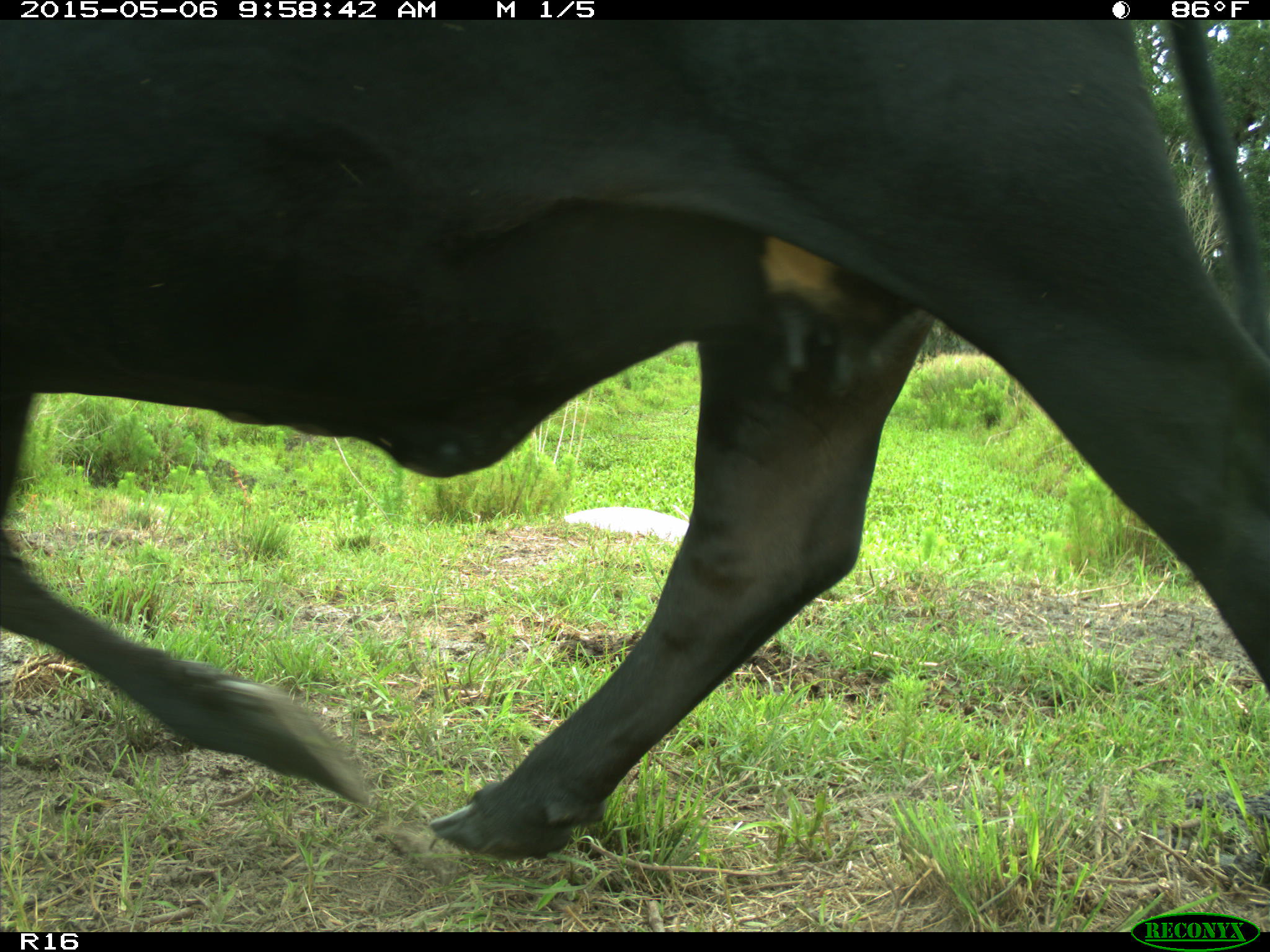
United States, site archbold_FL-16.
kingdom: Animalia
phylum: Chordata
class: Mammalia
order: Artiodactyla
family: Bovidae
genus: Bos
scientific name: Bos taurus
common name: domestic cow